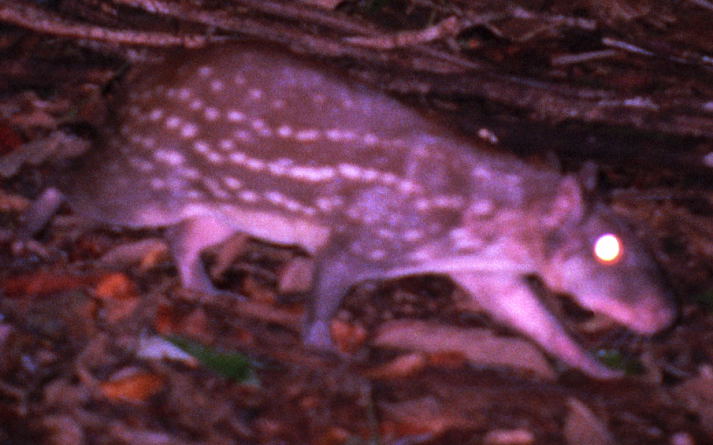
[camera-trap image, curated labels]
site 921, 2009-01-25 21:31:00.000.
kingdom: Animalia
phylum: Chordata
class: Mammalia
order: Rodentia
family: Cuniculidae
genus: Cuniculus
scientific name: Cuniculus paca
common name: spotted paca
Cuniculus paca (spotted paca).